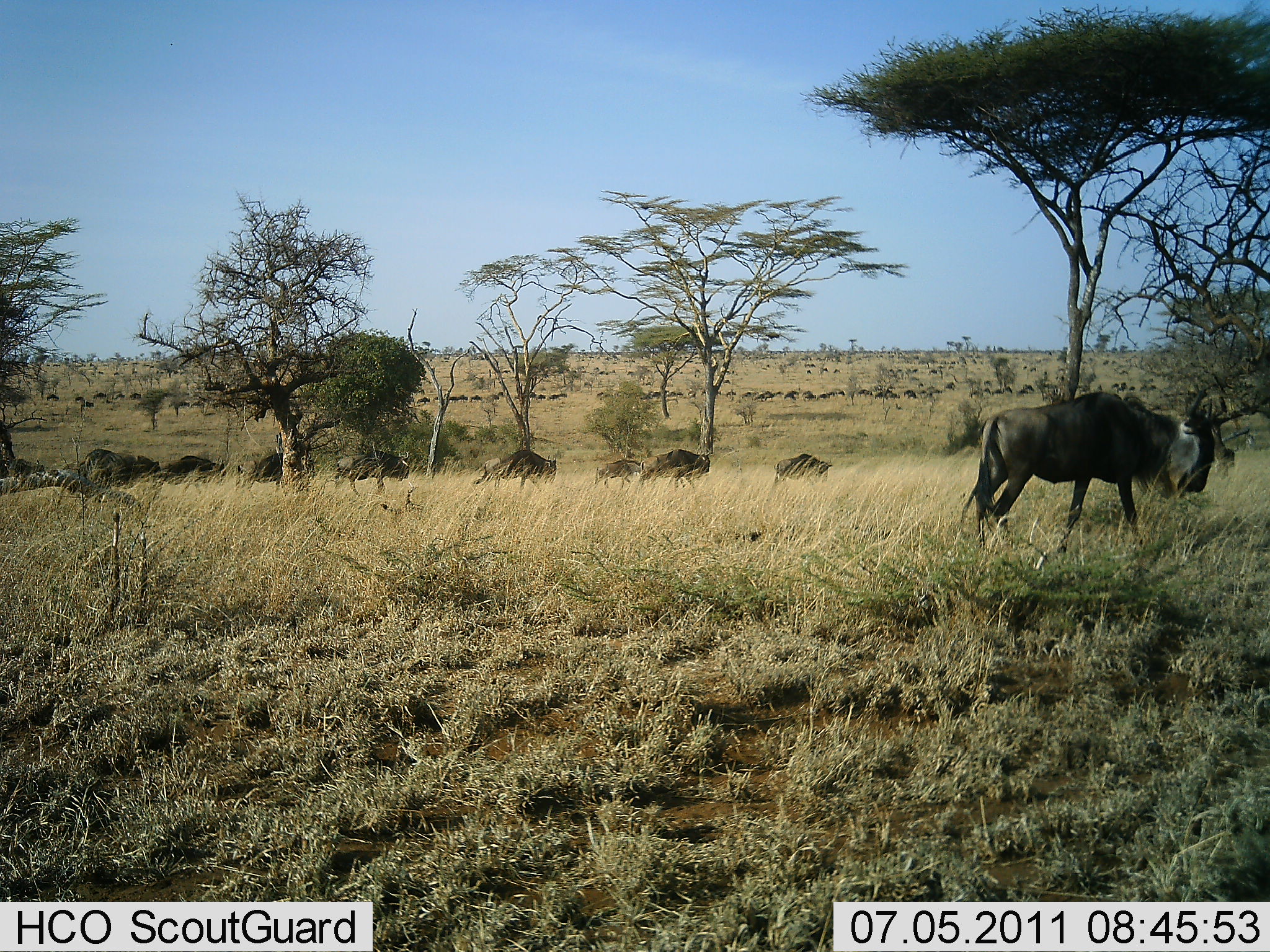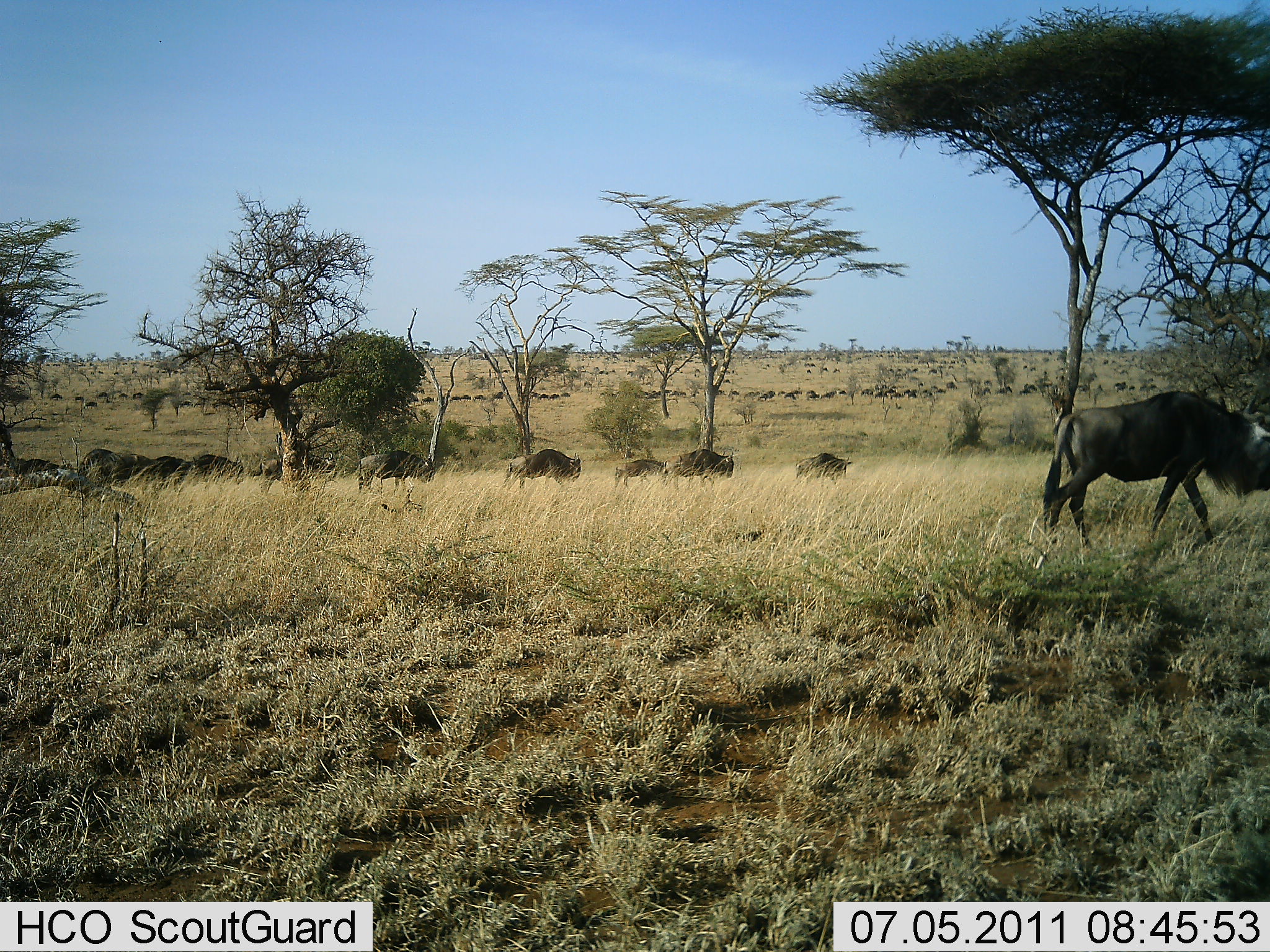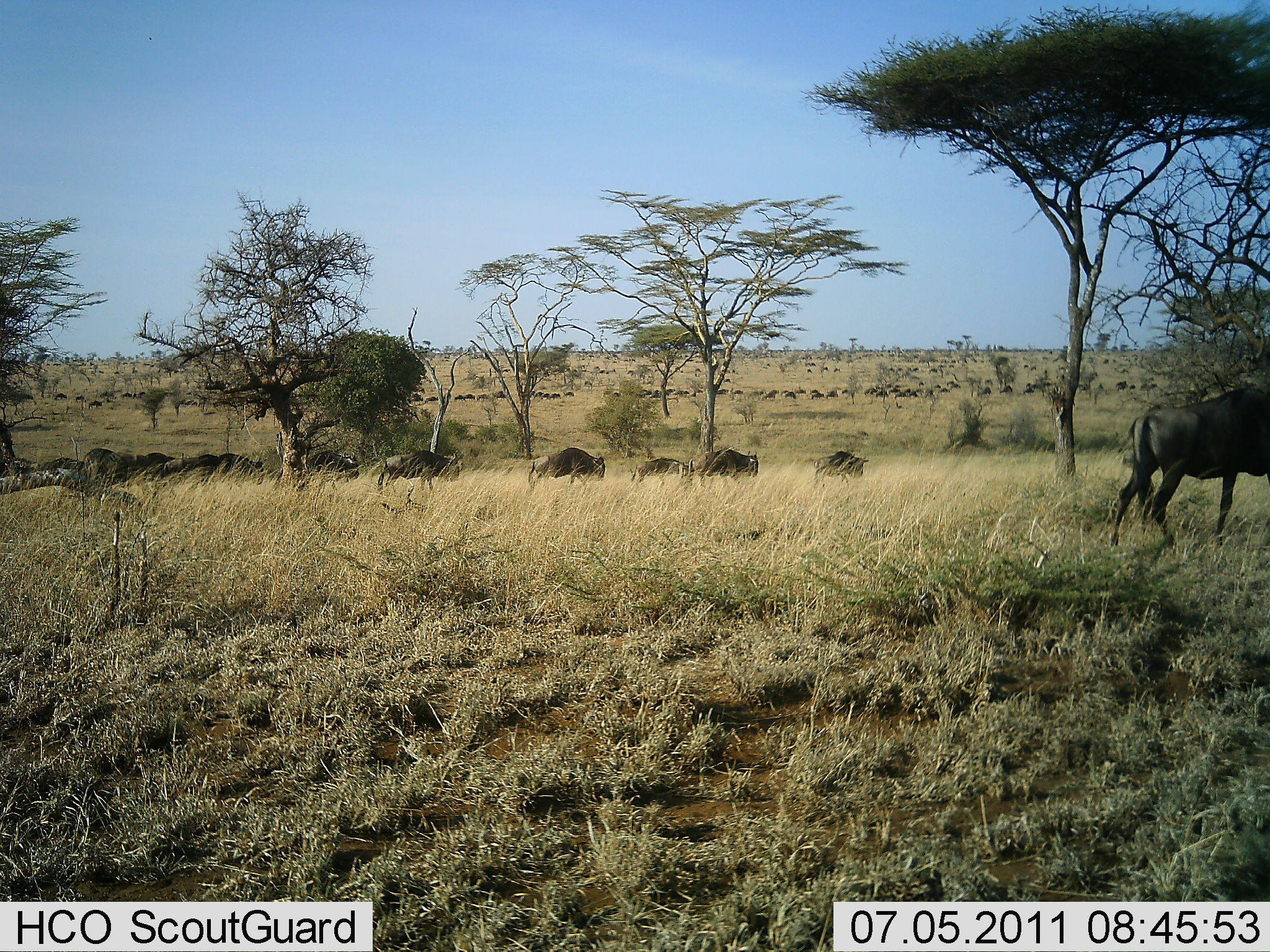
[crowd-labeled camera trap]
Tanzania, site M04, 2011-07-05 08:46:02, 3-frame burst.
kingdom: Animalia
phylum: Chordata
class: Mammalia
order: Artiodactyla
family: Bovidae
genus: Connochaetes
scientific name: Connochaetes taurinus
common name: blue wildebeest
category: wildebeest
Wildebeest (blue wildebeest) (Connochaetes taurinus), count 51+. Behavior (volunteer vote fractions): standing 0%, resting 0%, moving 100%, interacting 0%. Young present (vote fraction): 0%. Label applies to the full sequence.